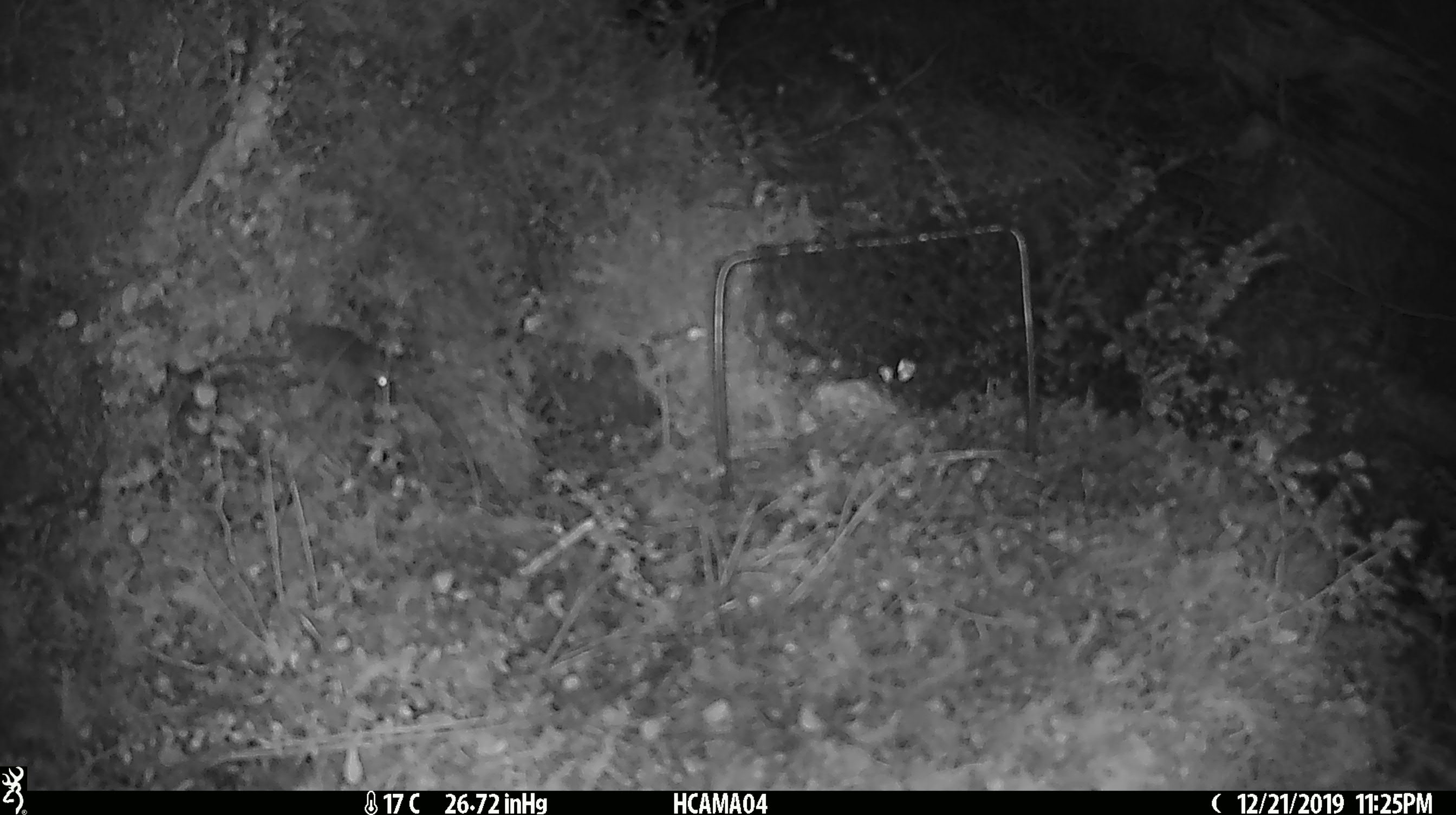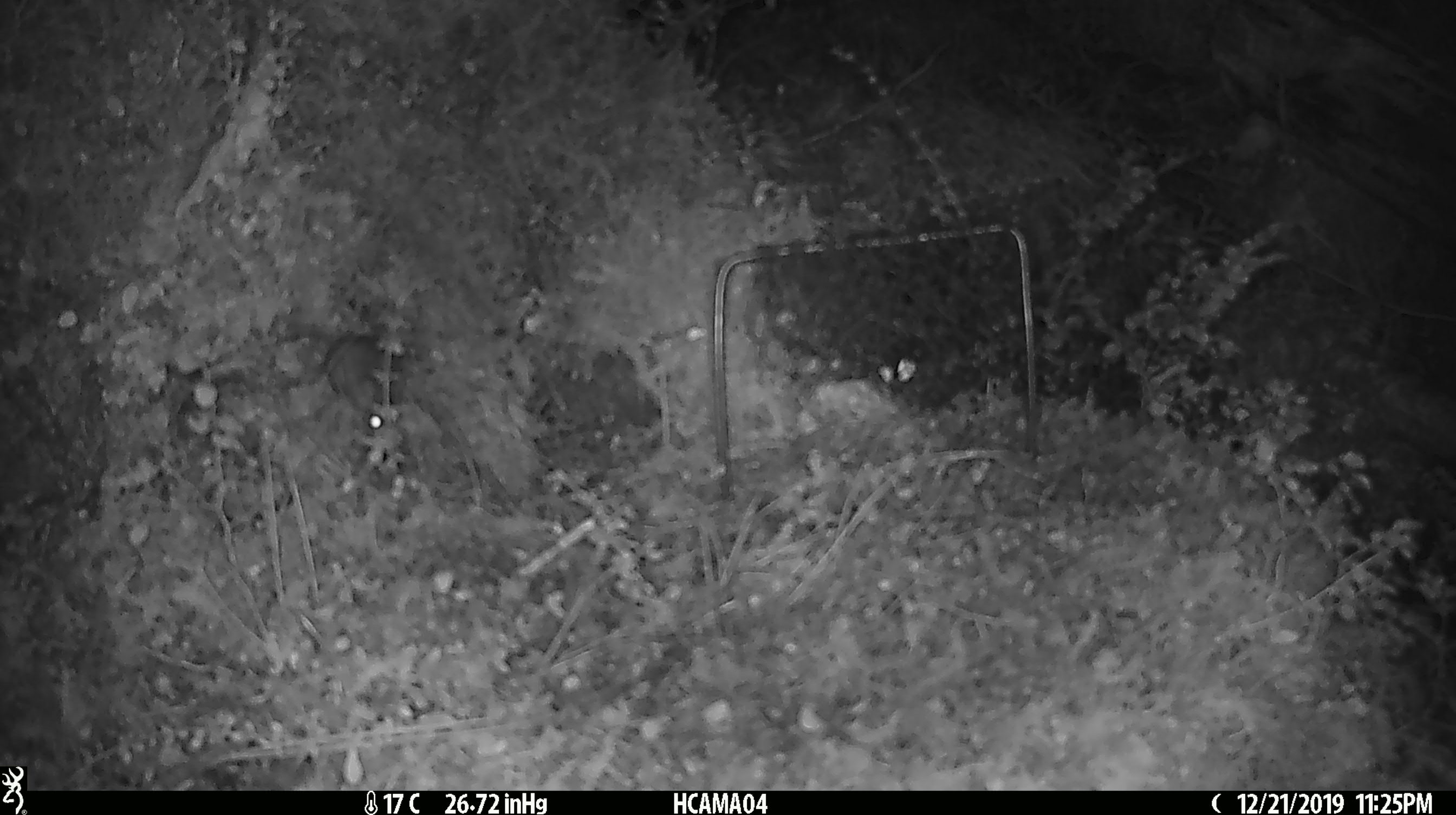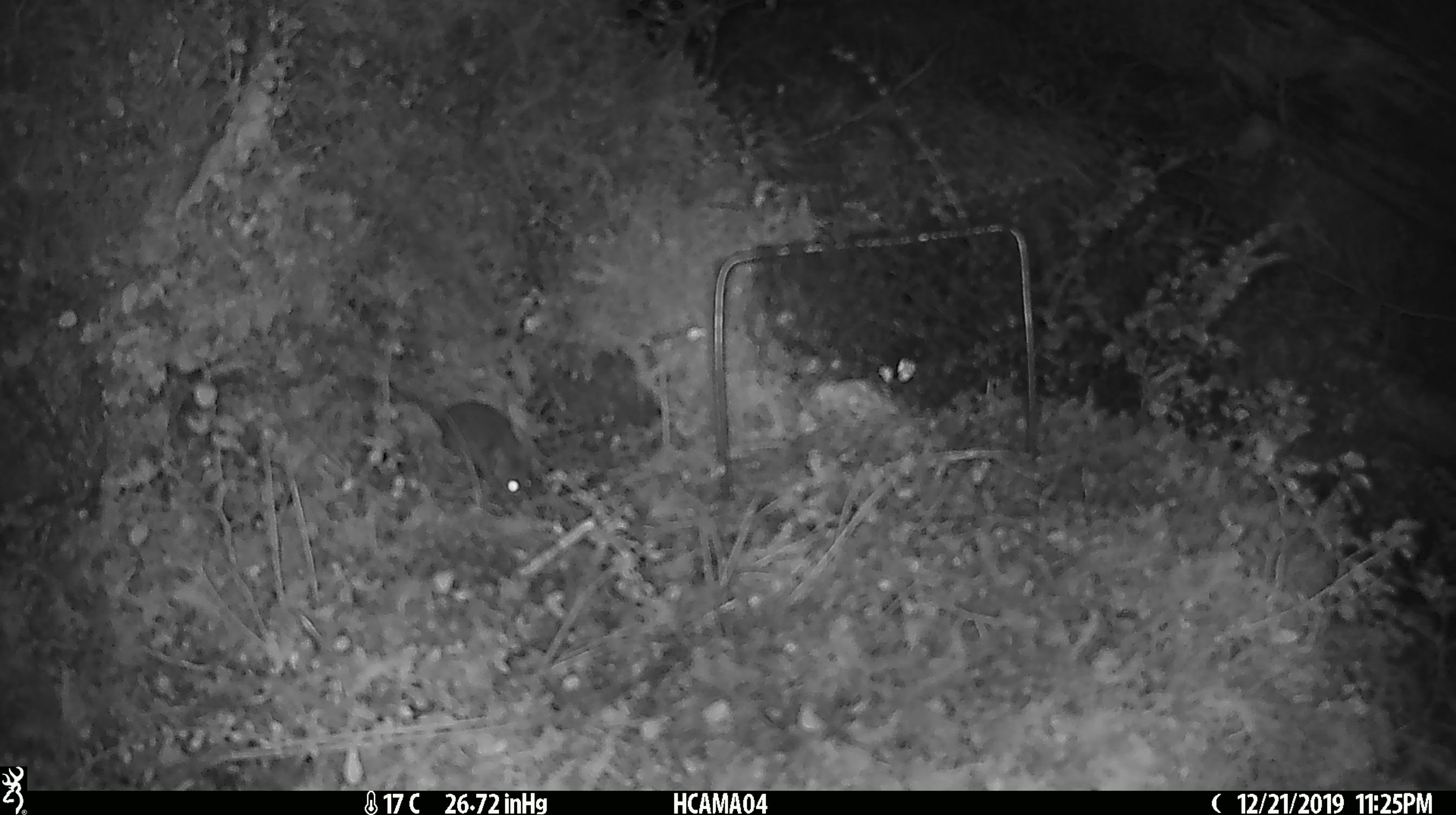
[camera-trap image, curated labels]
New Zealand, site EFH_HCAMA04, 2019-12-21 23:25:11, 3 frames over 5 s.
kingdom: Animalia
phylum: Chordata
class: Mammalia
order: Rodentia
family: Muridae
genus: Mus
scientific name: Mus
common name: mouse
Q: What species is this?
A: Mouse (Mus).